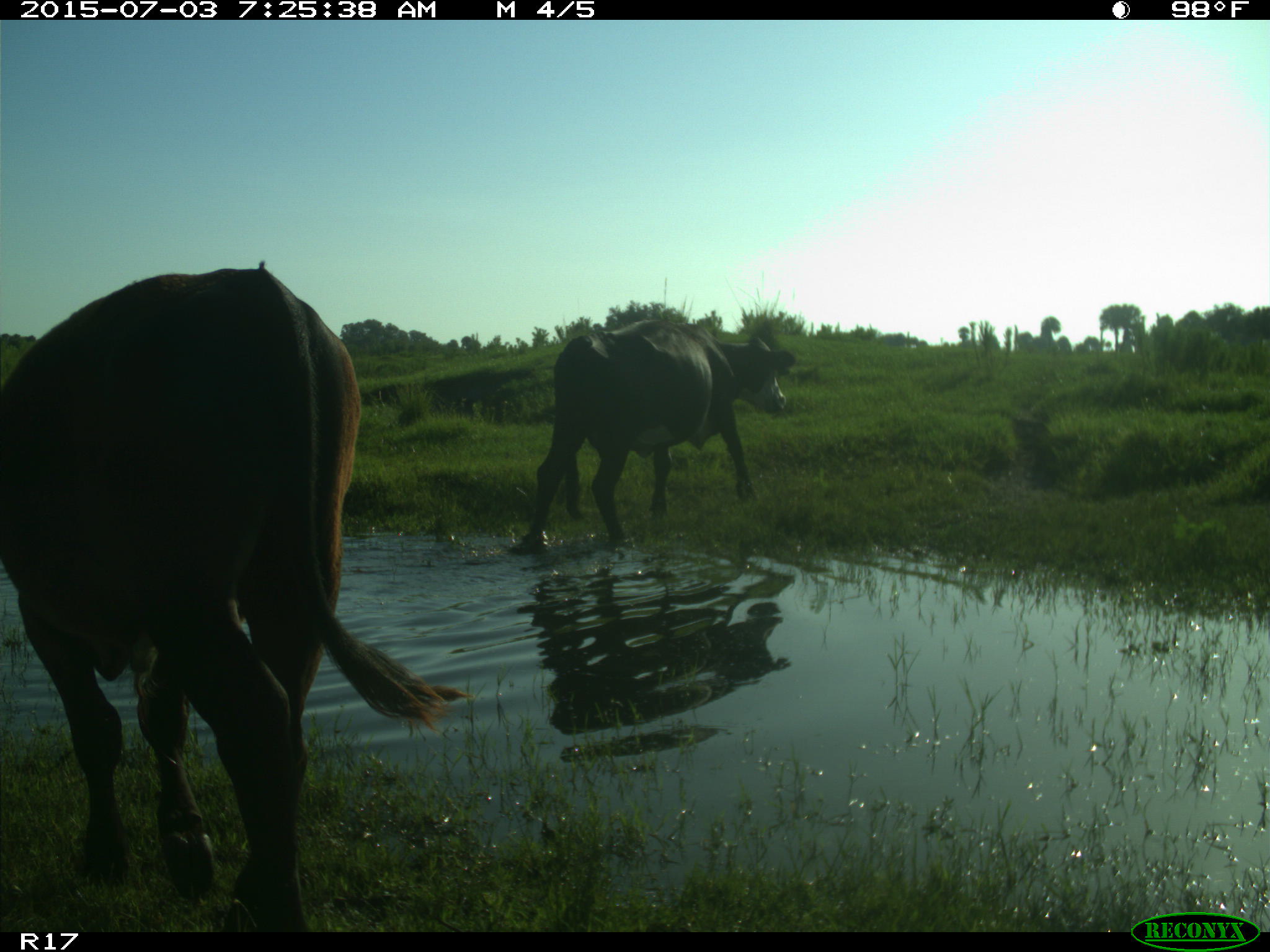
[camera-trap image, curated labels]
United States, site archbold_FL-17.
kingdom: Animalia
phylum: Chordata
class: Mammalia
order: Artiodactyla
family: Bovidae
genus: Bos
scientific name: Bos taurus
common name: domestic cow